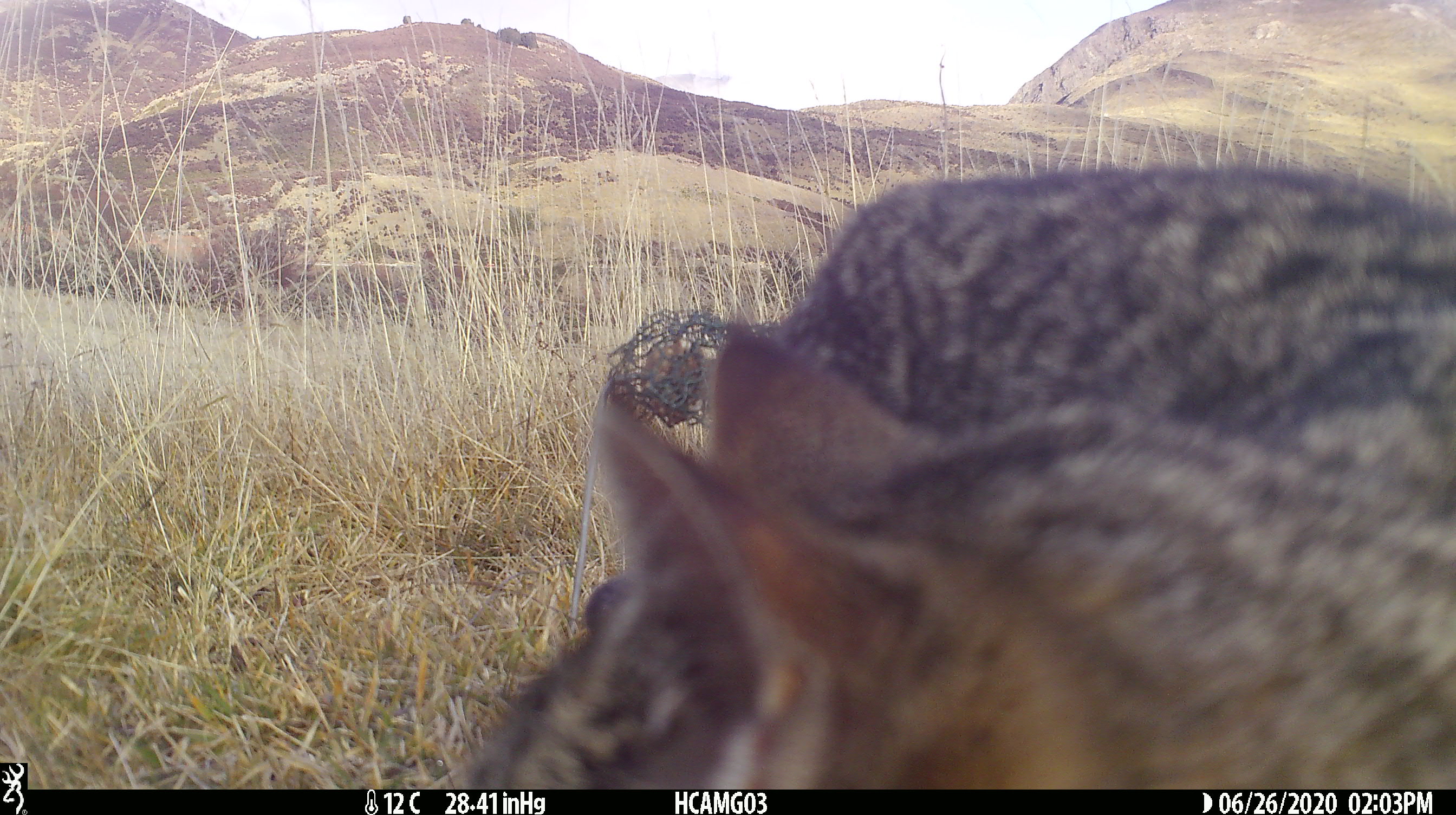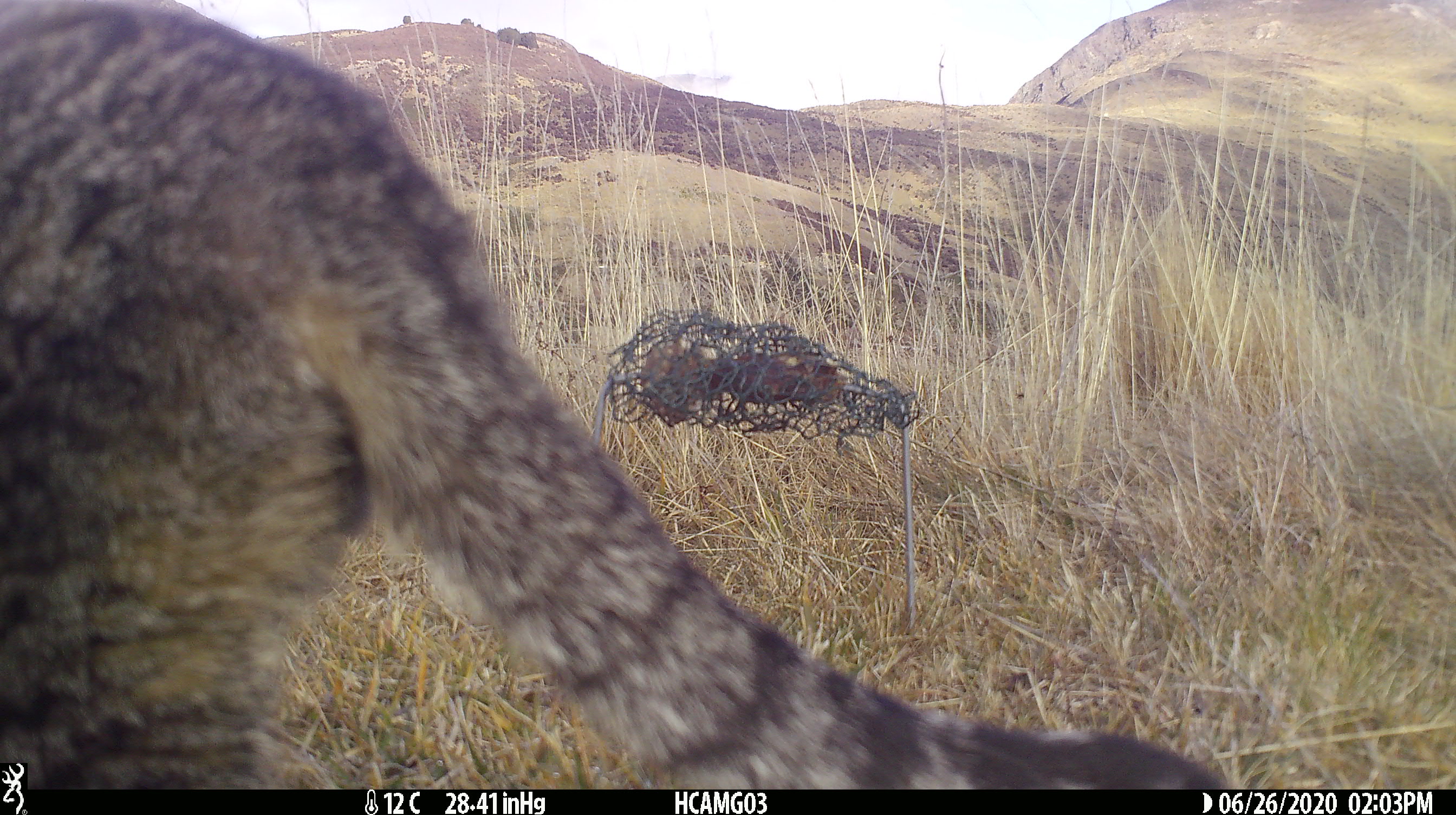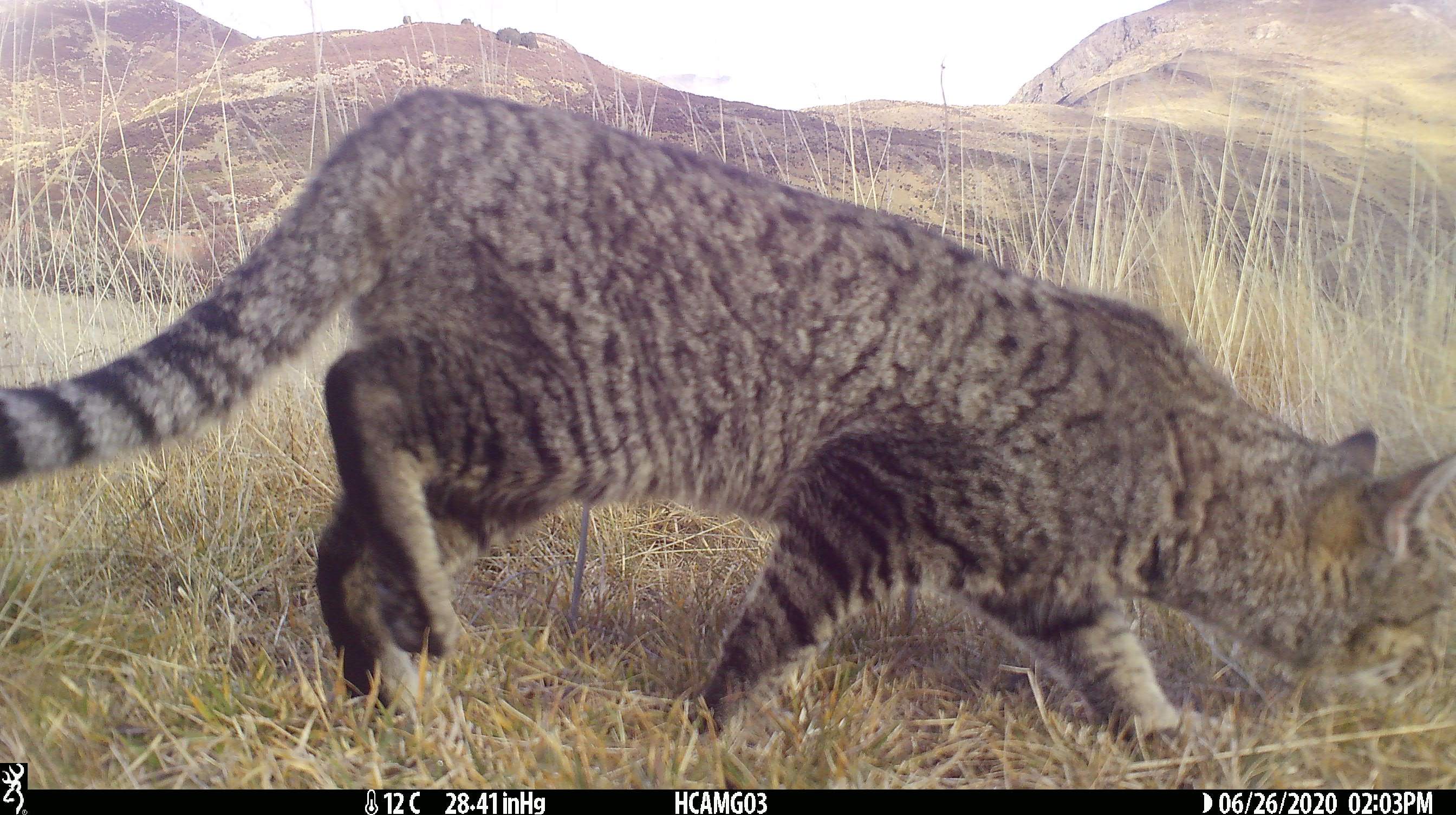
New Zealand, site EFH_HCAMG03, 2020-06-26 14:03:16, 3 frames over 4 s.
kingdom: Animalia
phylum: Chordata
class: Mammalia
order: Carnivora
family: Felidae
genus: Felis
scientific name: Felis catus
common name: domestic cat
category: cat